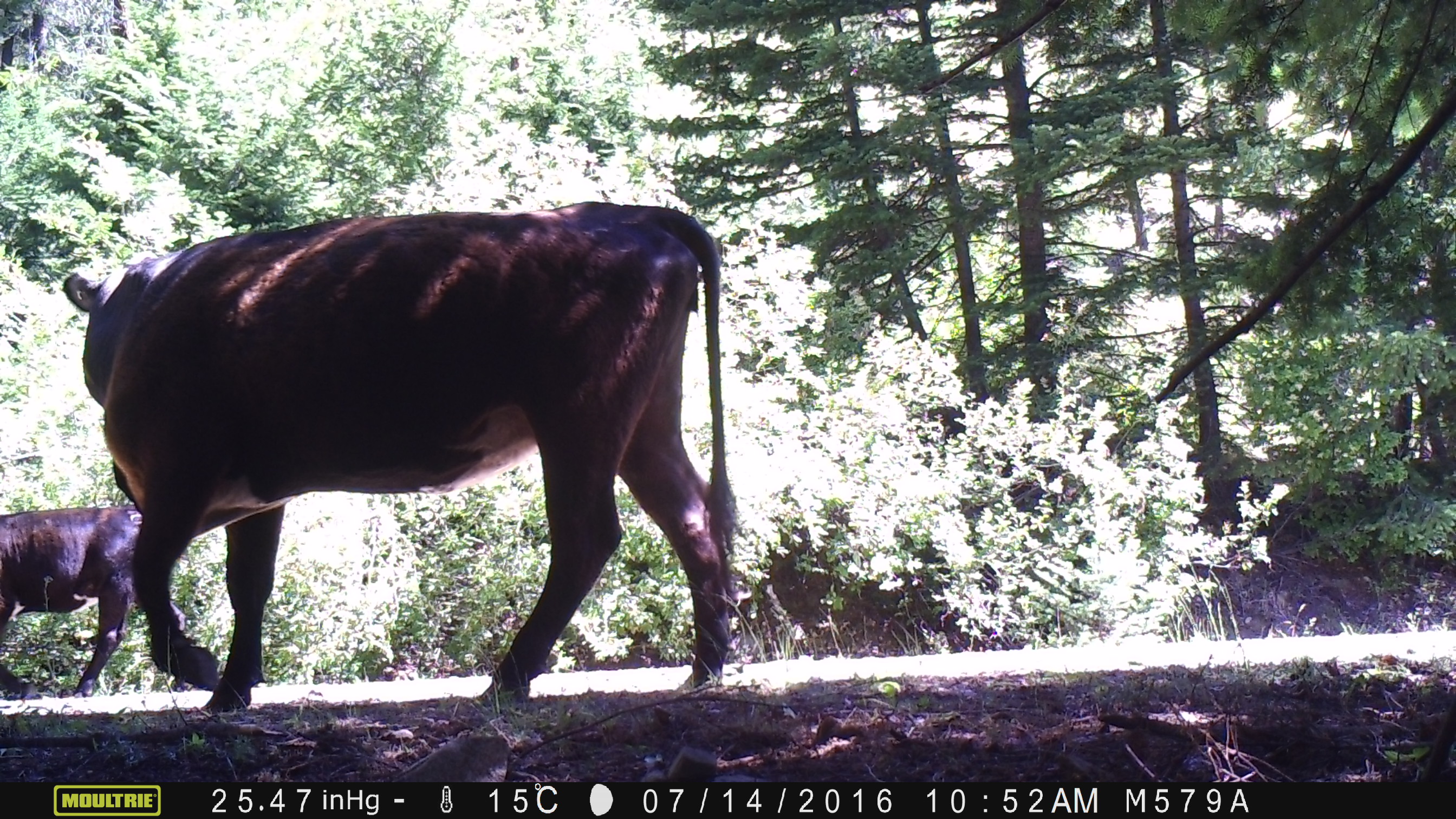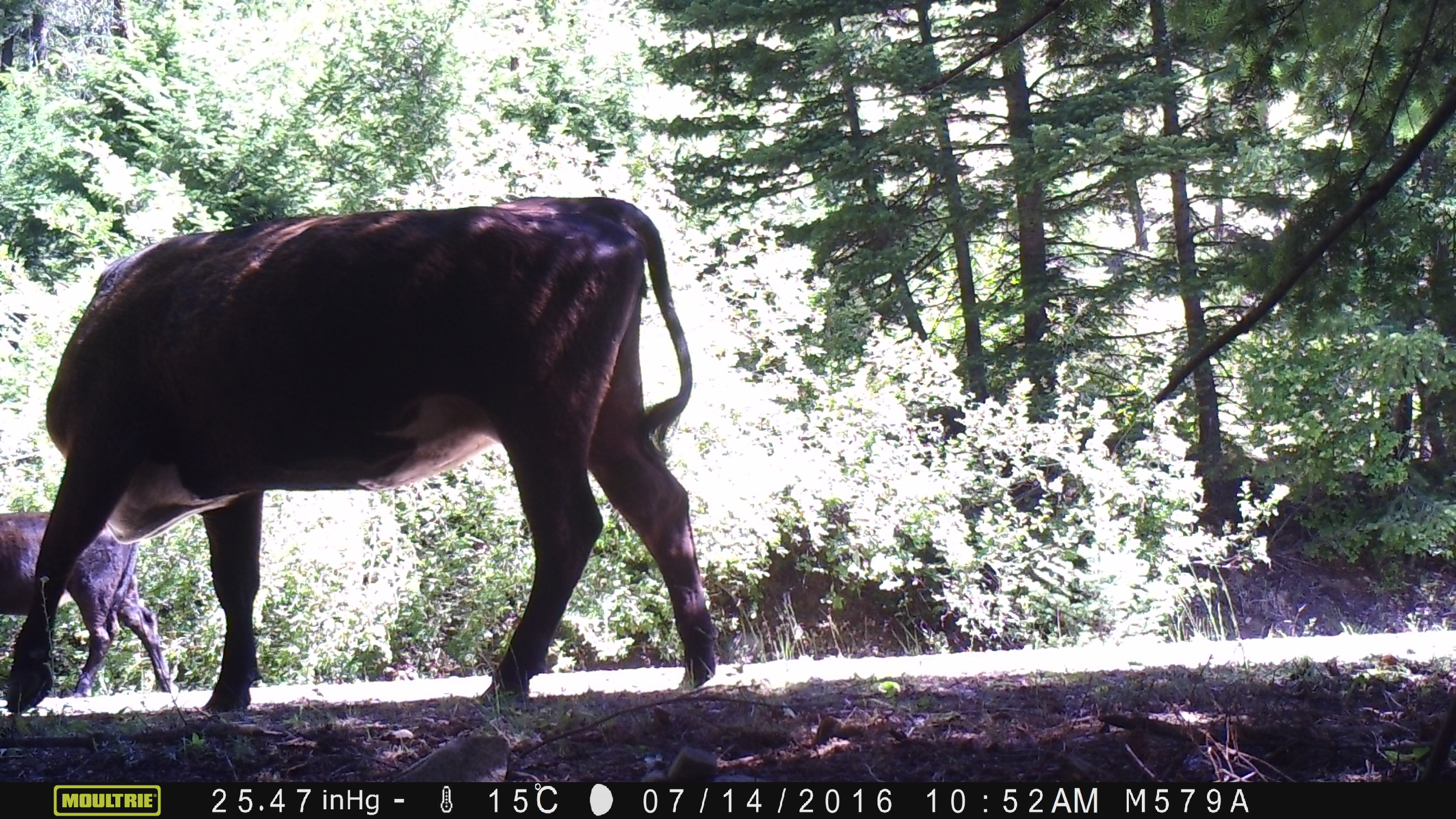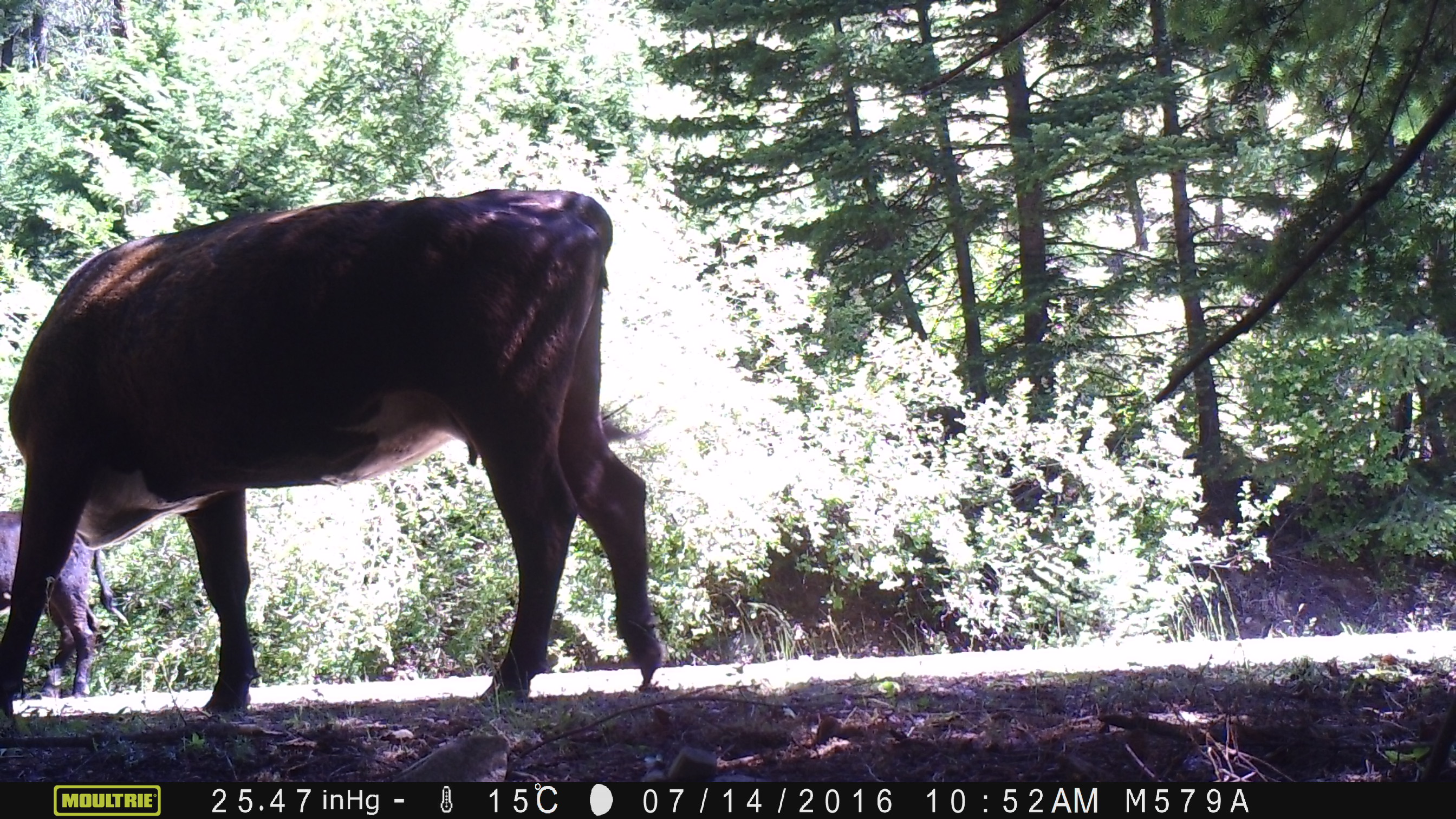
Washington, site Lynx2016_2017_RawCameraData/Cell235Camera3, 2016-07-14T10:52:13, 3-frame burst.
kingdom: Animalia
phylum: Chordata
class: Mammalia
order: Artiodactyla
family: Bovidae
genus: Bos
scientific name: Bos taurus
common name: domestic cattle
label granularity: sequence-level